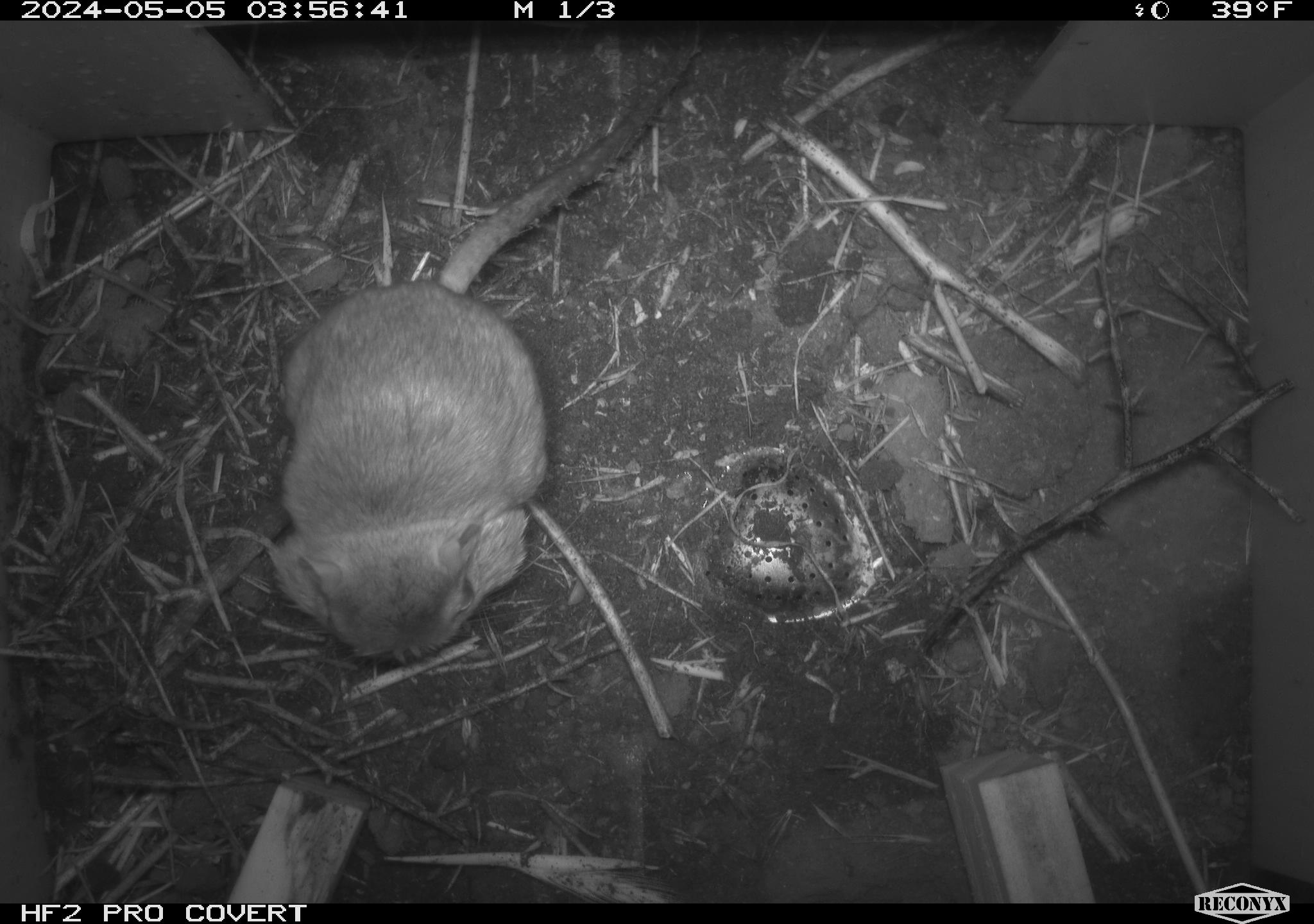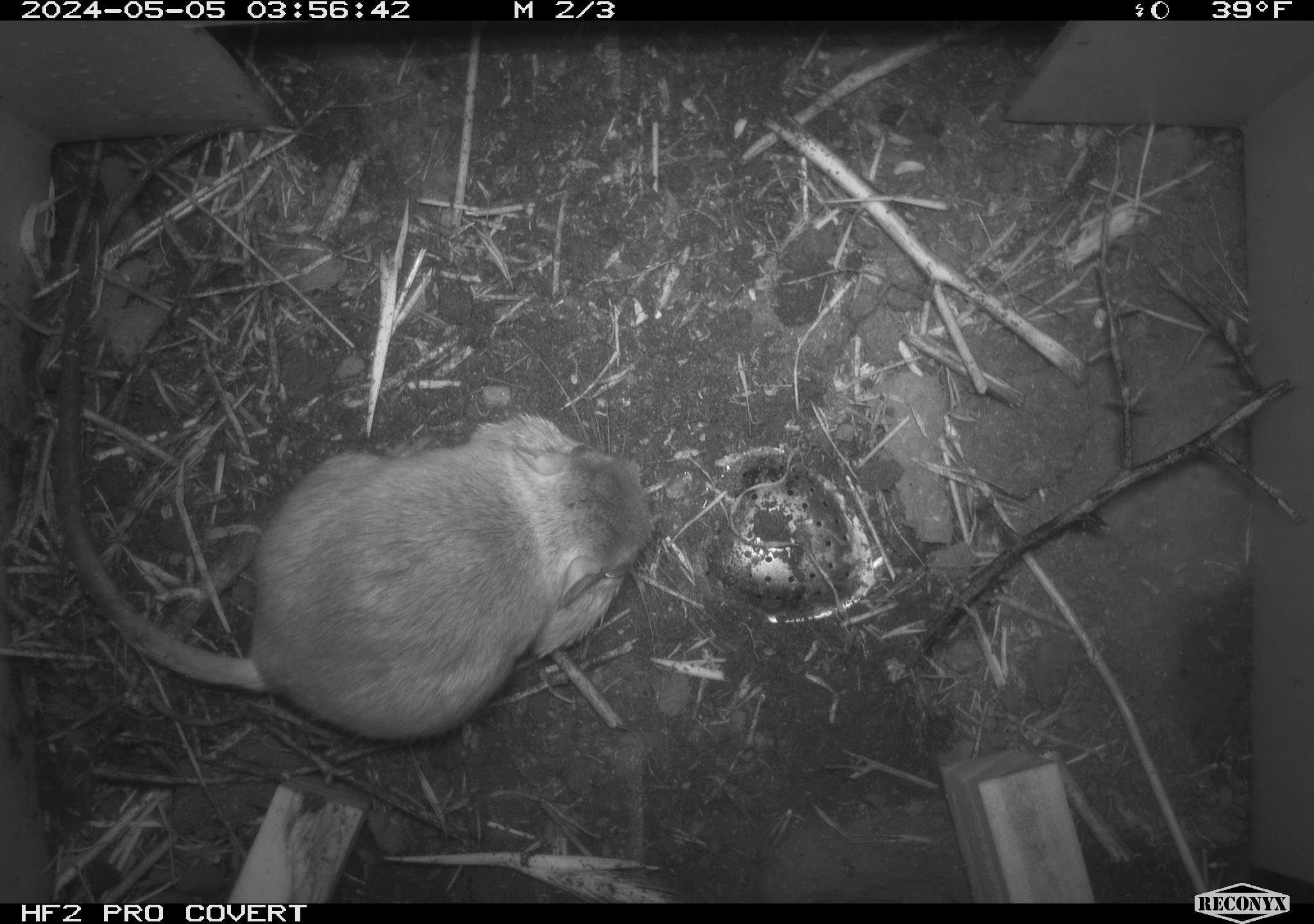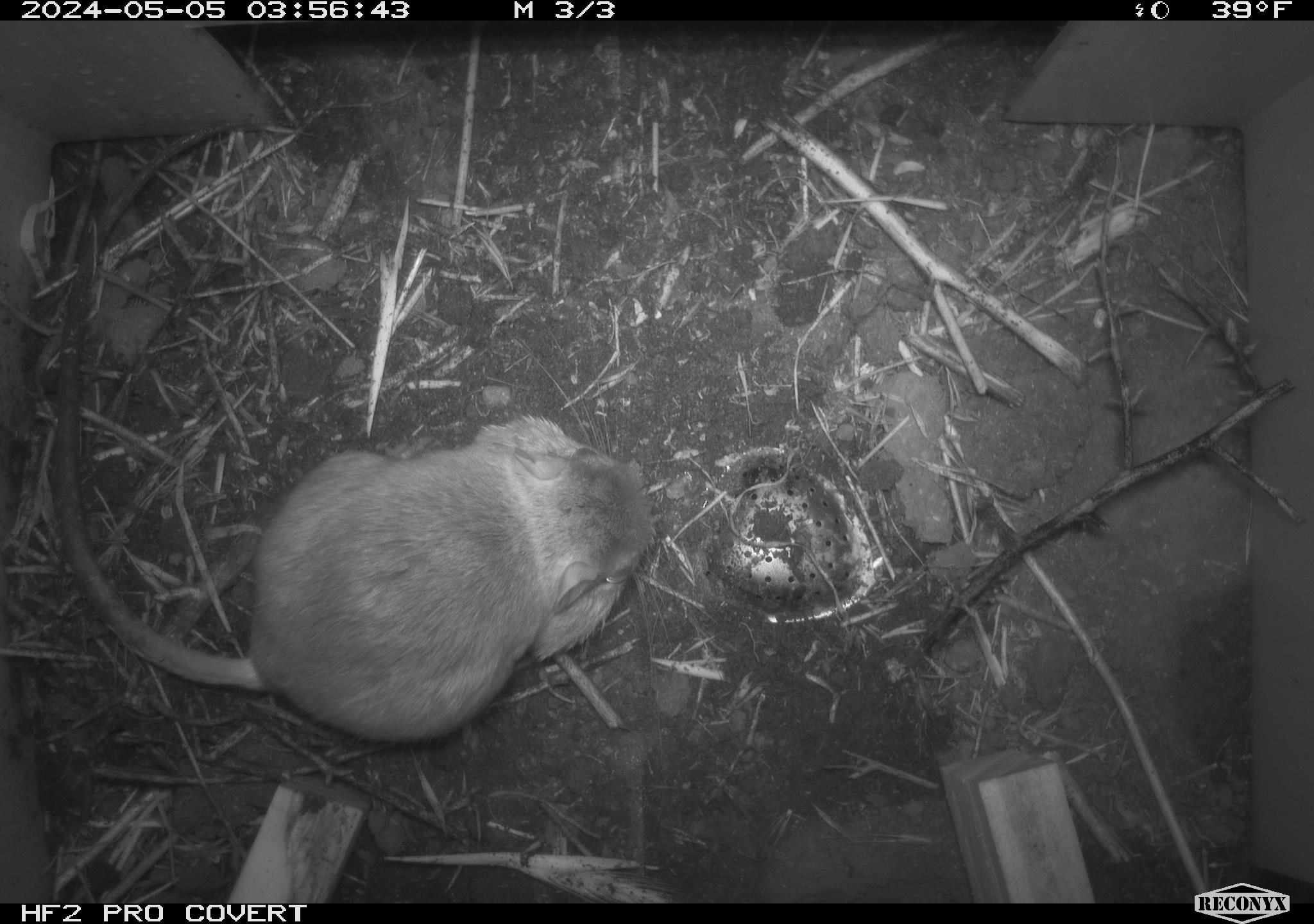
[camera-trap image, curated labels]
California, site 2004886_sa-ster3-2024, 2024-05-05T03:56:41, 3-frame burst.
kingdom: Animalia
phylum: Chordata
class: Mammalia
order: Rodentia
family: Heteromyidae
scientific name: Heteromyidae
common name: kangaroo rats and pocket mice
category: heteromyidae family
Heteromyidae family (kangaroo rats and pocket mice) (Heteromyidae).